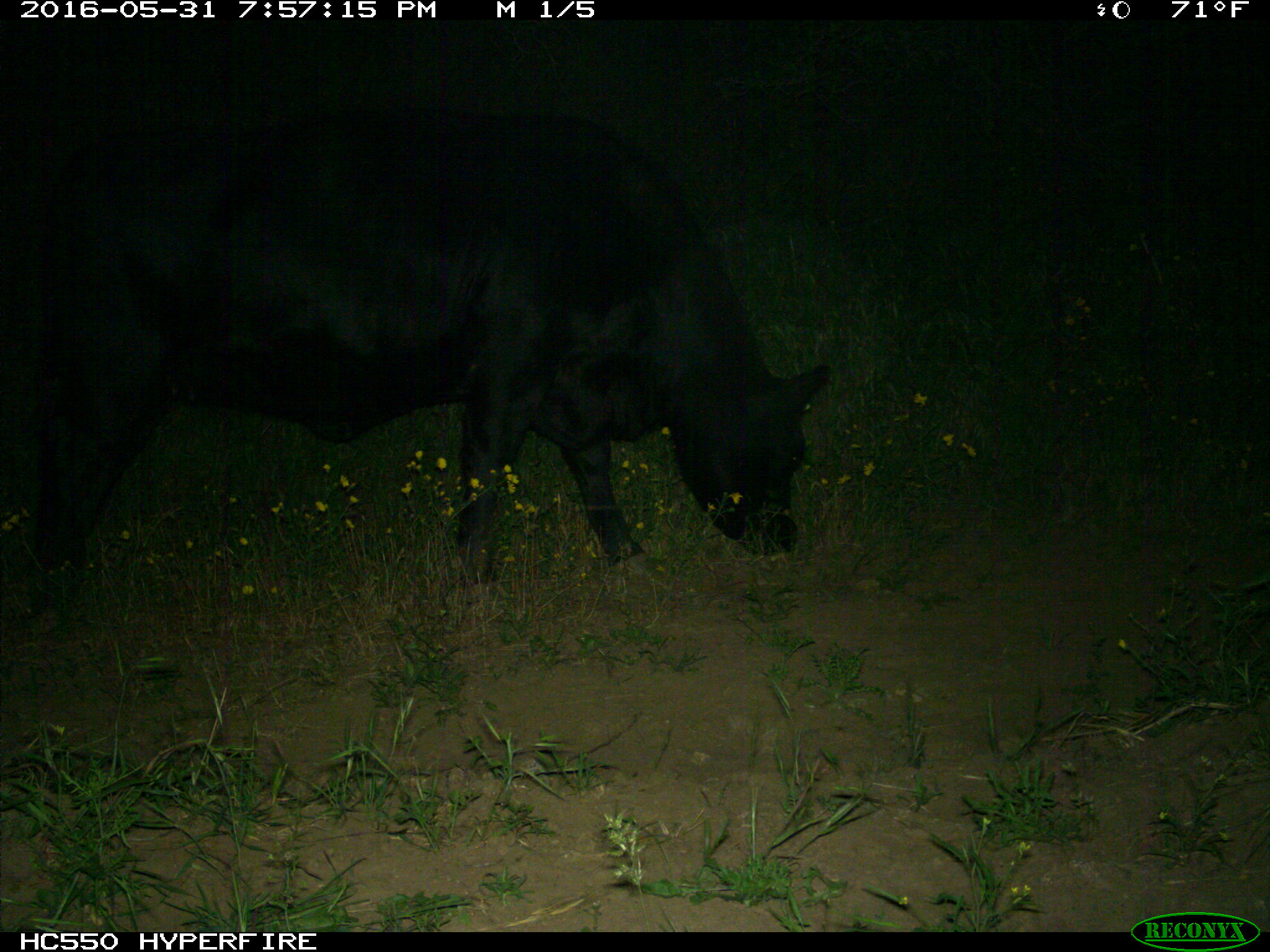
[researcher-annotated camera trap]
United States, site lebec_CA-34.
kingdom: Animalia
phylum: Chordata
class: Mammalia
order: Artiodactyla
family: Bovidae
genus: Bos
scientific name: Bos taurus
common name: domestic cow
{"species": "Bos taurus (domestic cow)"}